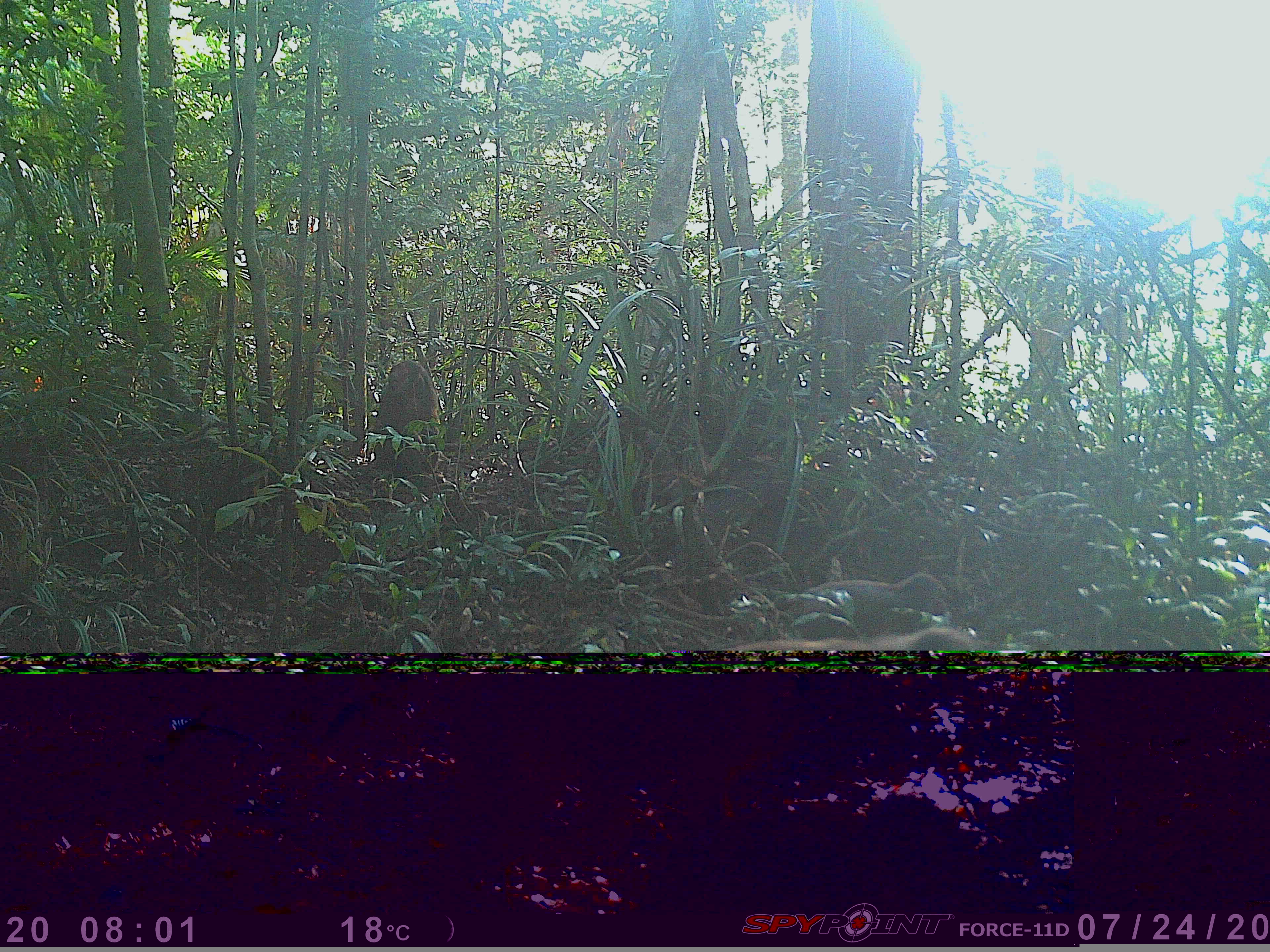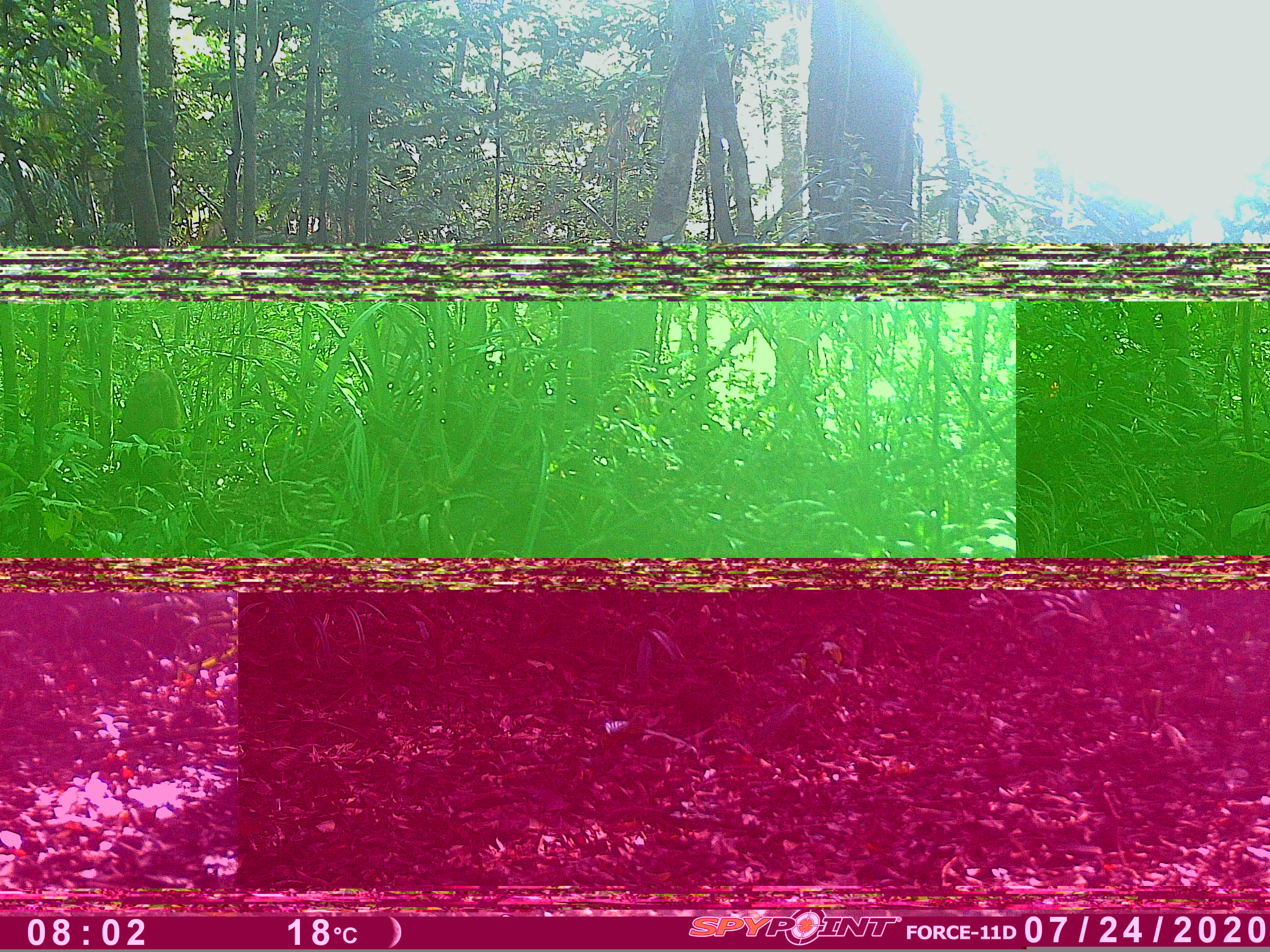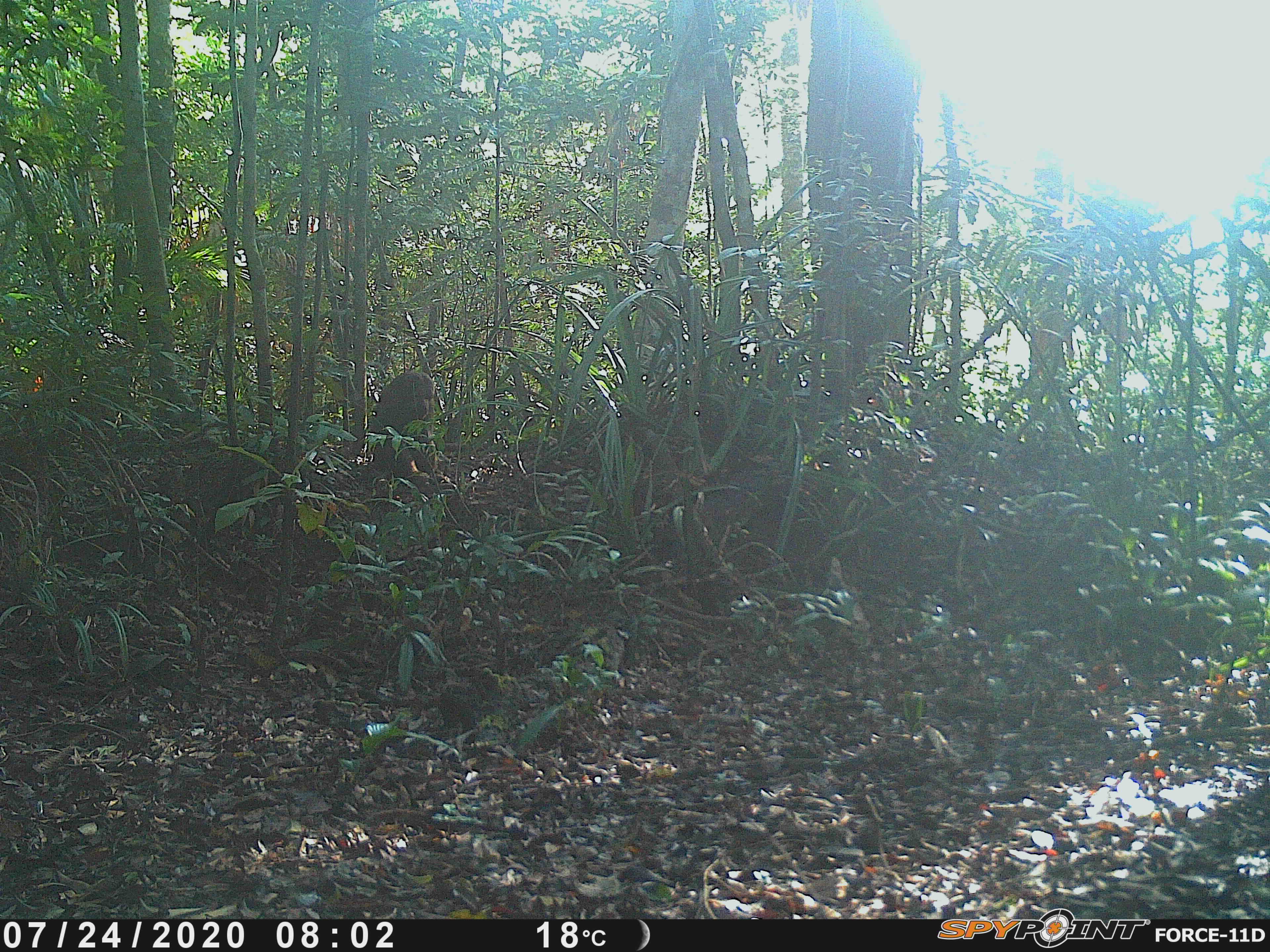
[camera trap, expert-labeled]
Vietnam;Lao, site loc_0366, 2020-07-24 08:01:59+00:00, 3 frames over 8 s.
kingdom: Animalia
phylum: Chordata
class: Mammalia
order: Primates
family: Cercopithecidae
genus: Macaca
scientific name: Macaca arctoides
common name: stump-tailed macaque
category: stump tailed macaque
Stump tailed macaque (stump-tailed macaque) (Macaca arctoides). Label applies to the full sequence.